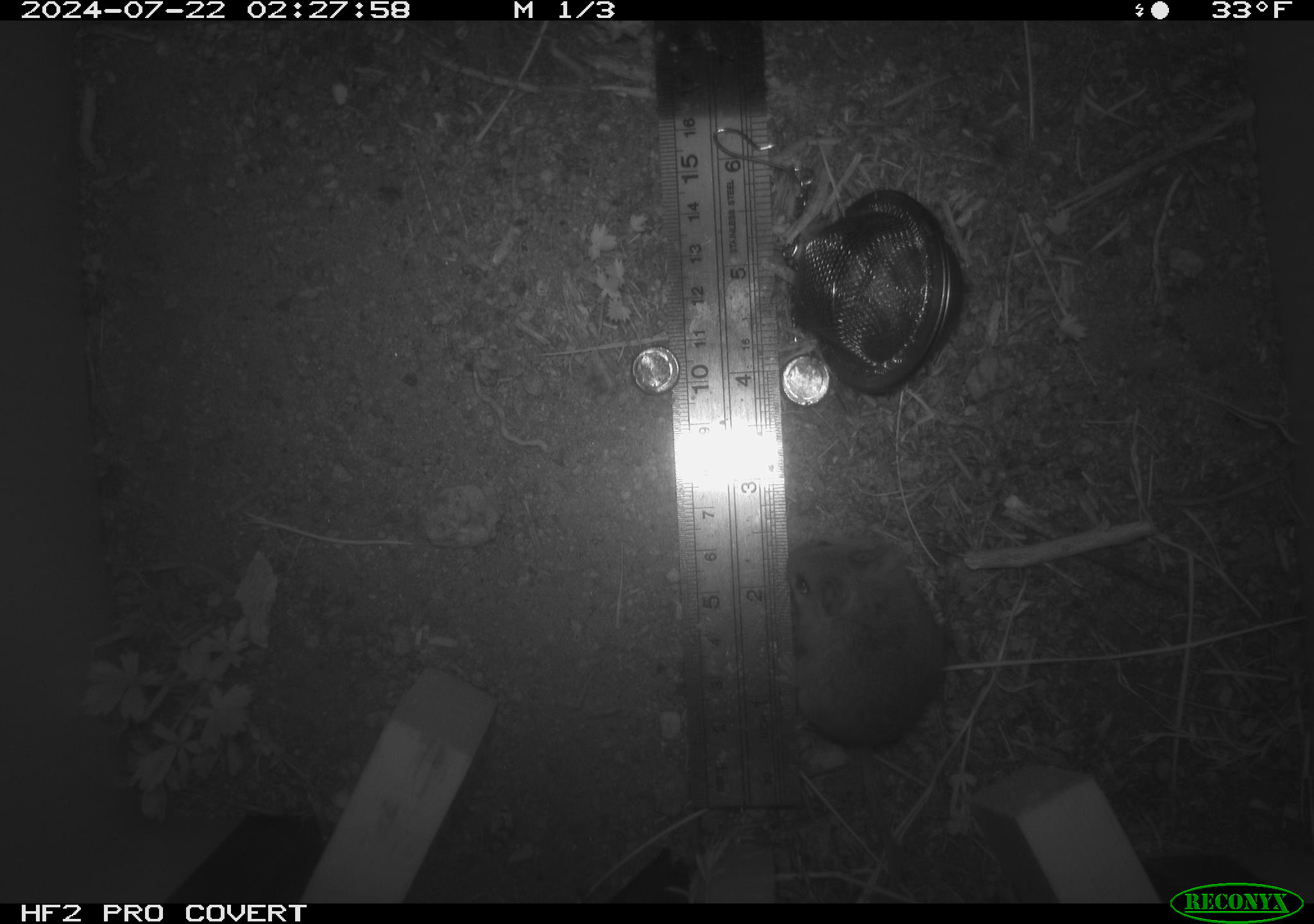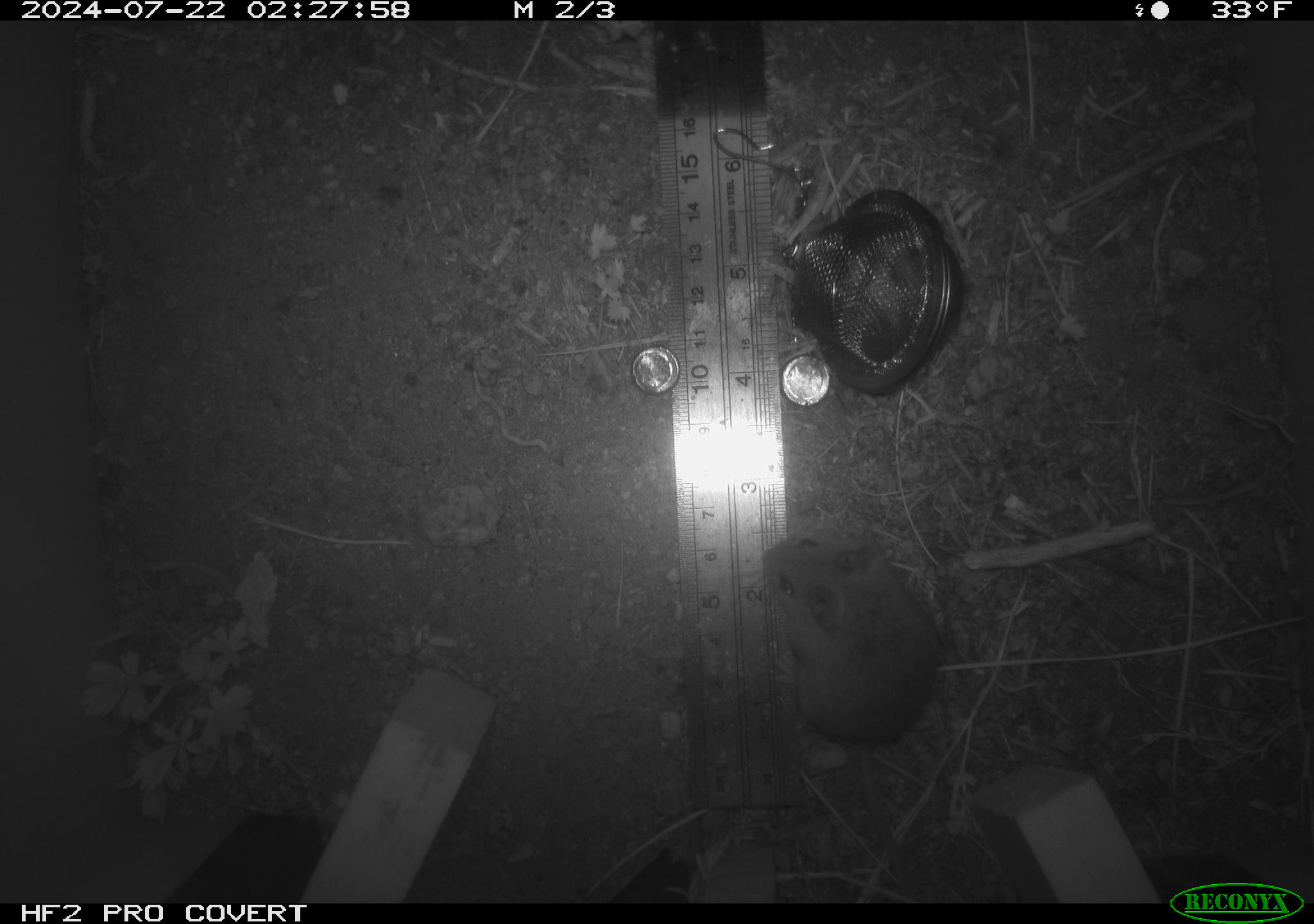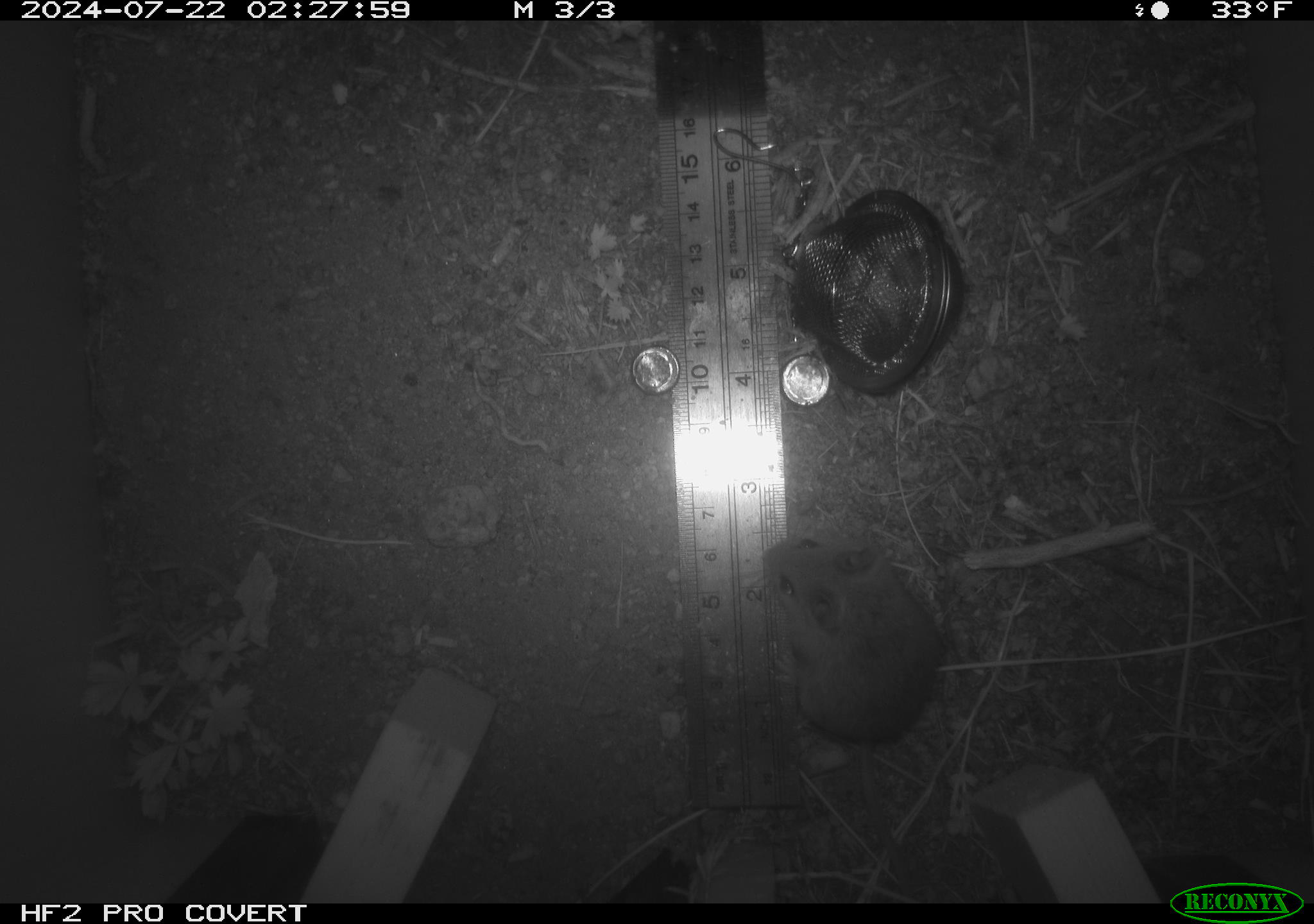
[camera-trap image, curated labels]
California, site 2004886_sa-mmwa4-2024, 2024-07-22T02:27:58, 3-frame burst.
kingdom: Animalia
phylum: Chordata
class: Mammalia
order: Rodentia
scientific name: Rodentia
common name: mouse species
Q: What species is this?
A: Mouse species (Rodentia).